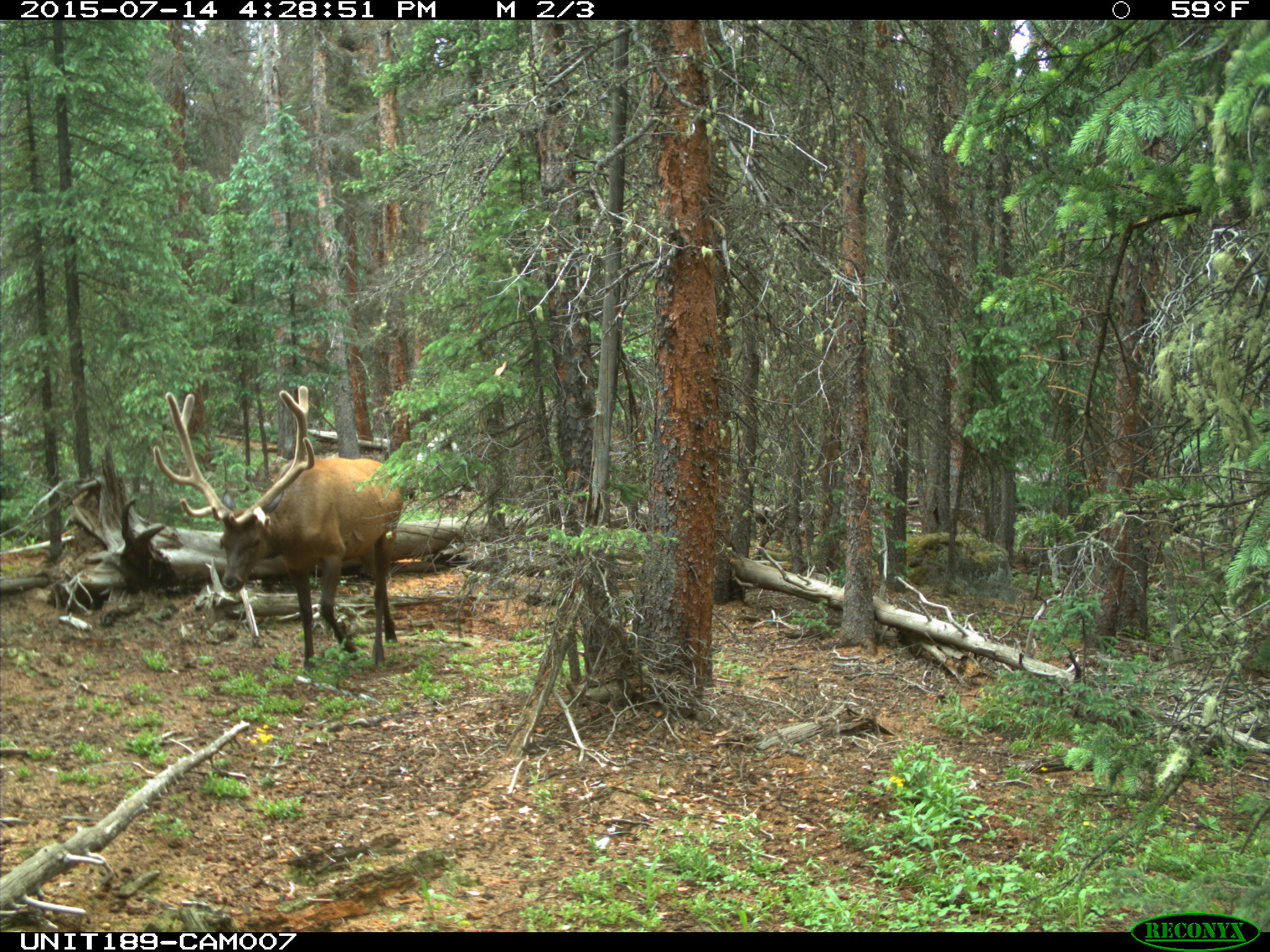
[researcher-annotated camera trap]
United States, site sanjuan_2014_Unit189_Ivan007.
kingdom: Animalia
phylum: Chordata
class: Mammalia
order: Artiodactyla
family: Cervidae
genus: Cervus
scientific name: Cervus elaphus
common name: red deer